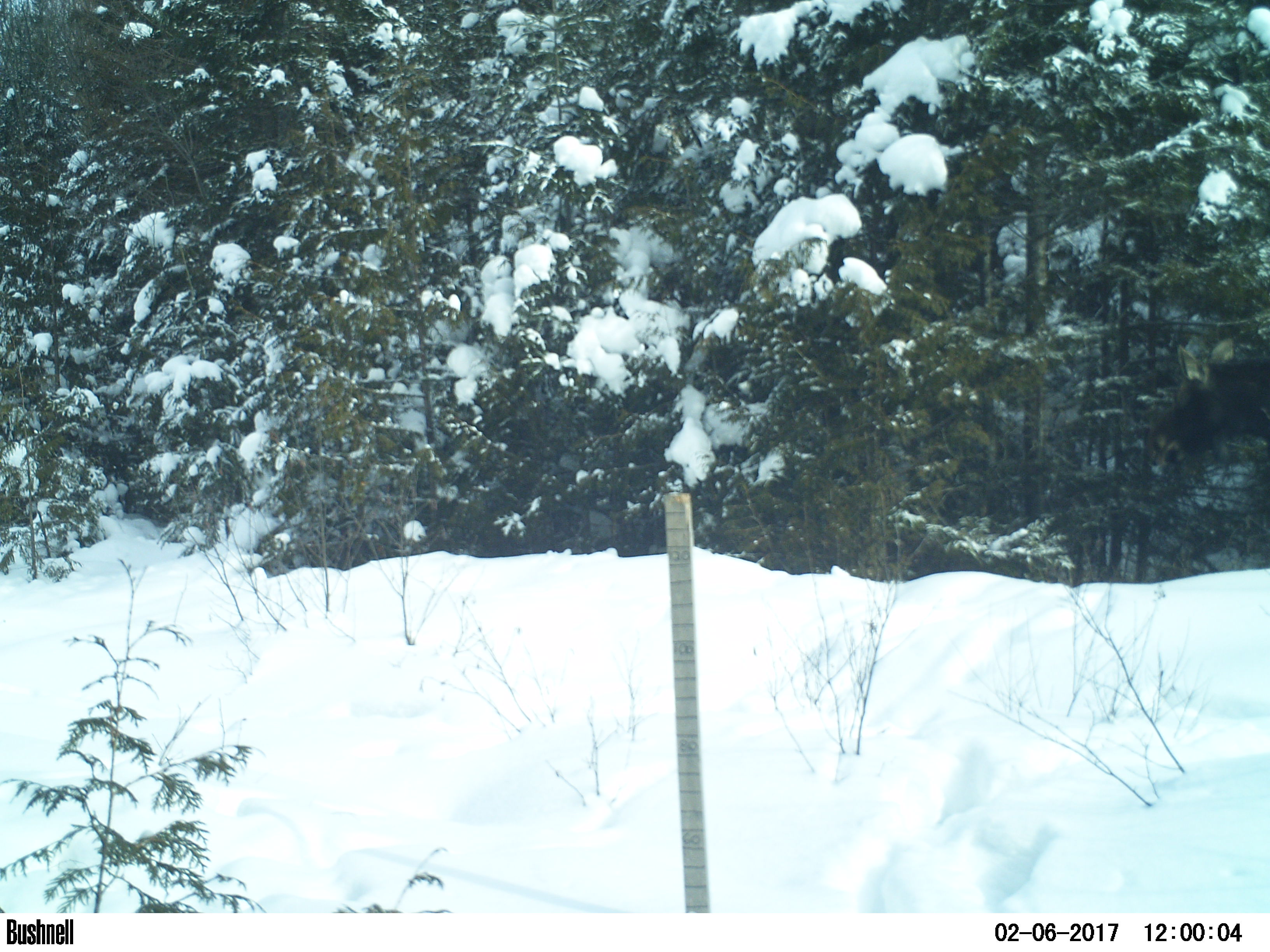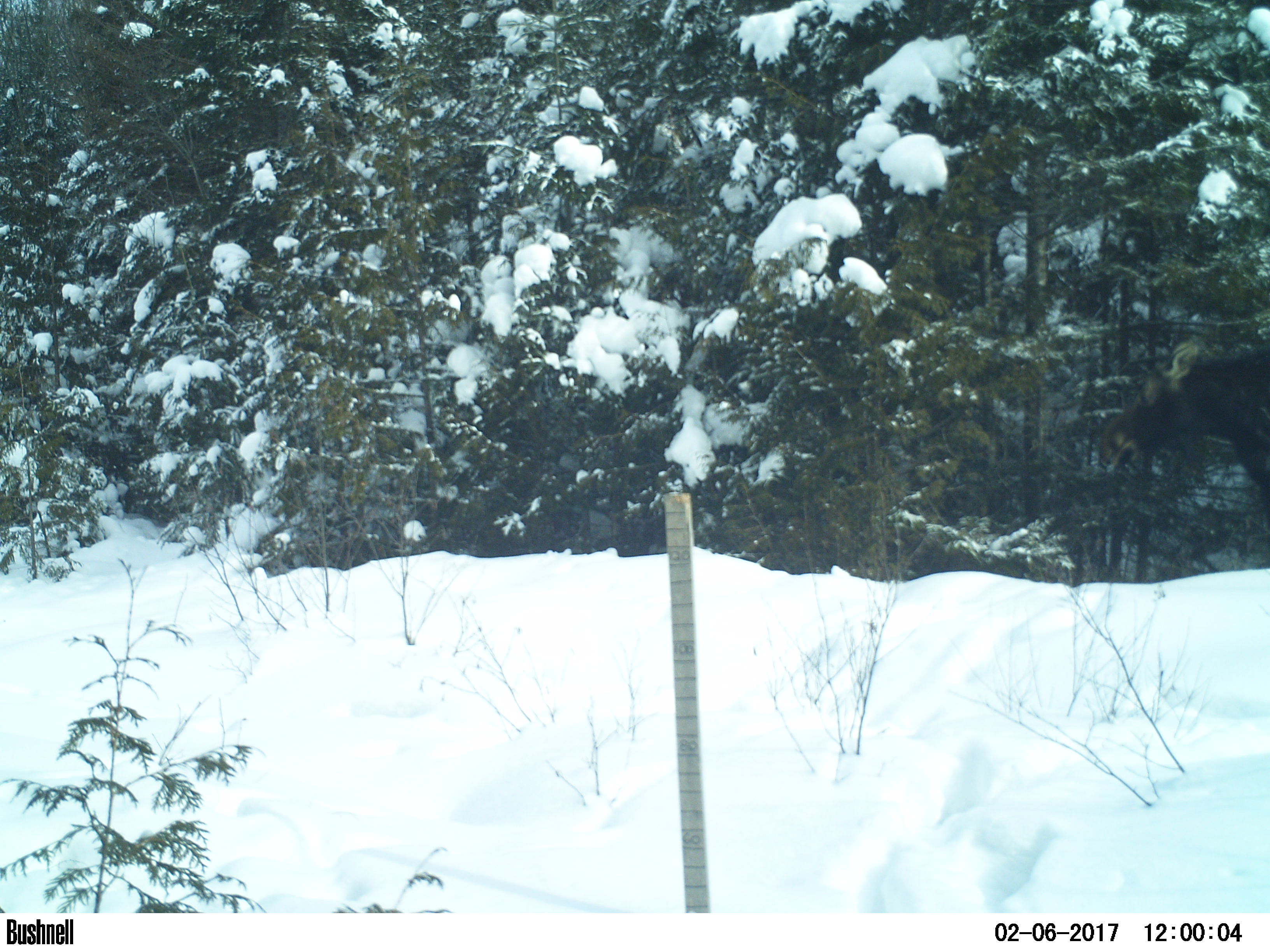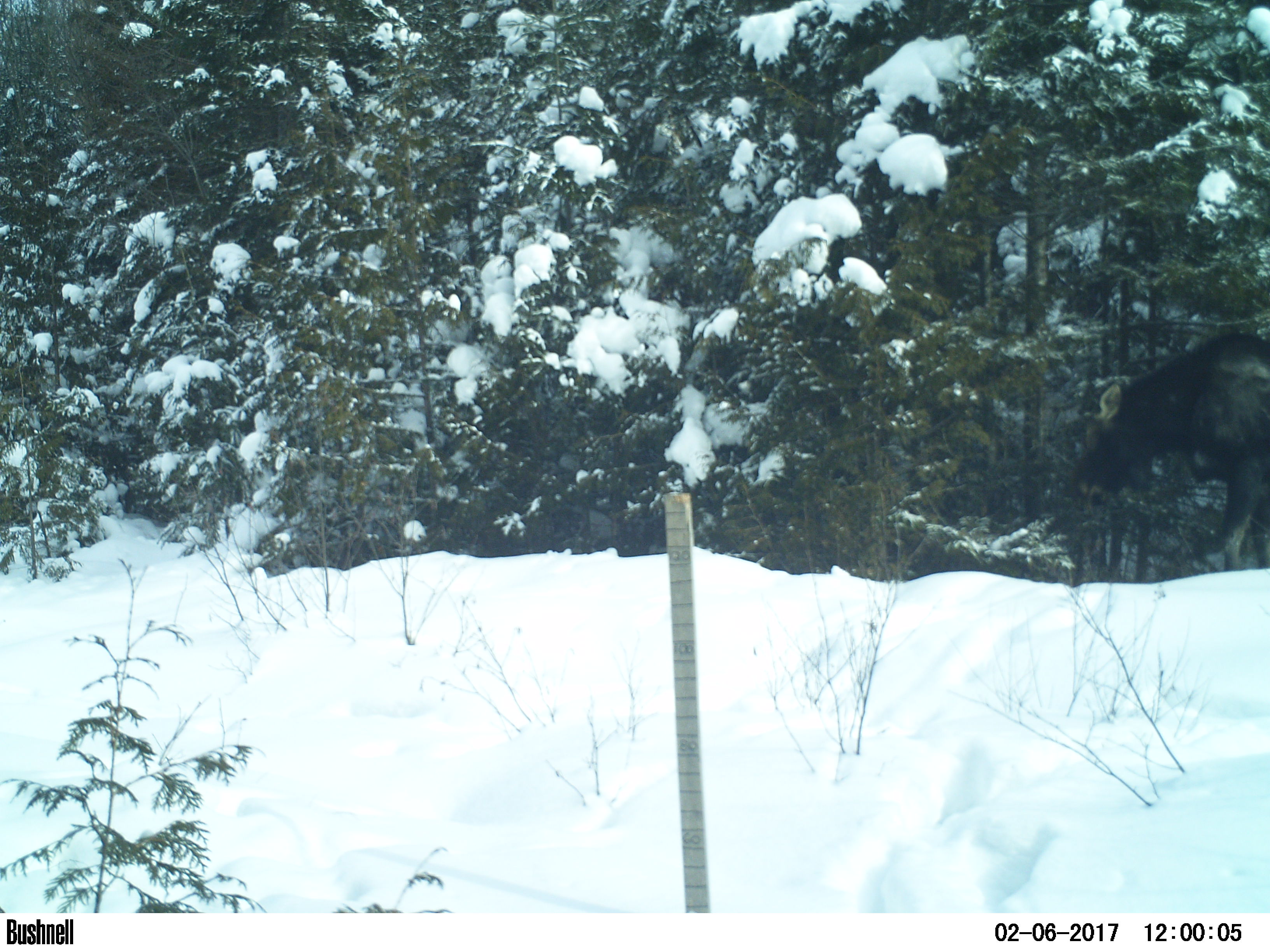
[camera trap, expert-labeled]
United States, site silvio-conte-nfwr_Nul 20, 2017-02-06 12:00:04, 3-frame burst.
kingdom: Animalia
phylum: Chordata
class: Mammalia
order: Artiodactyla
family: Cervidae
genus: Alces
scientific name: Alces alces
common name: moose